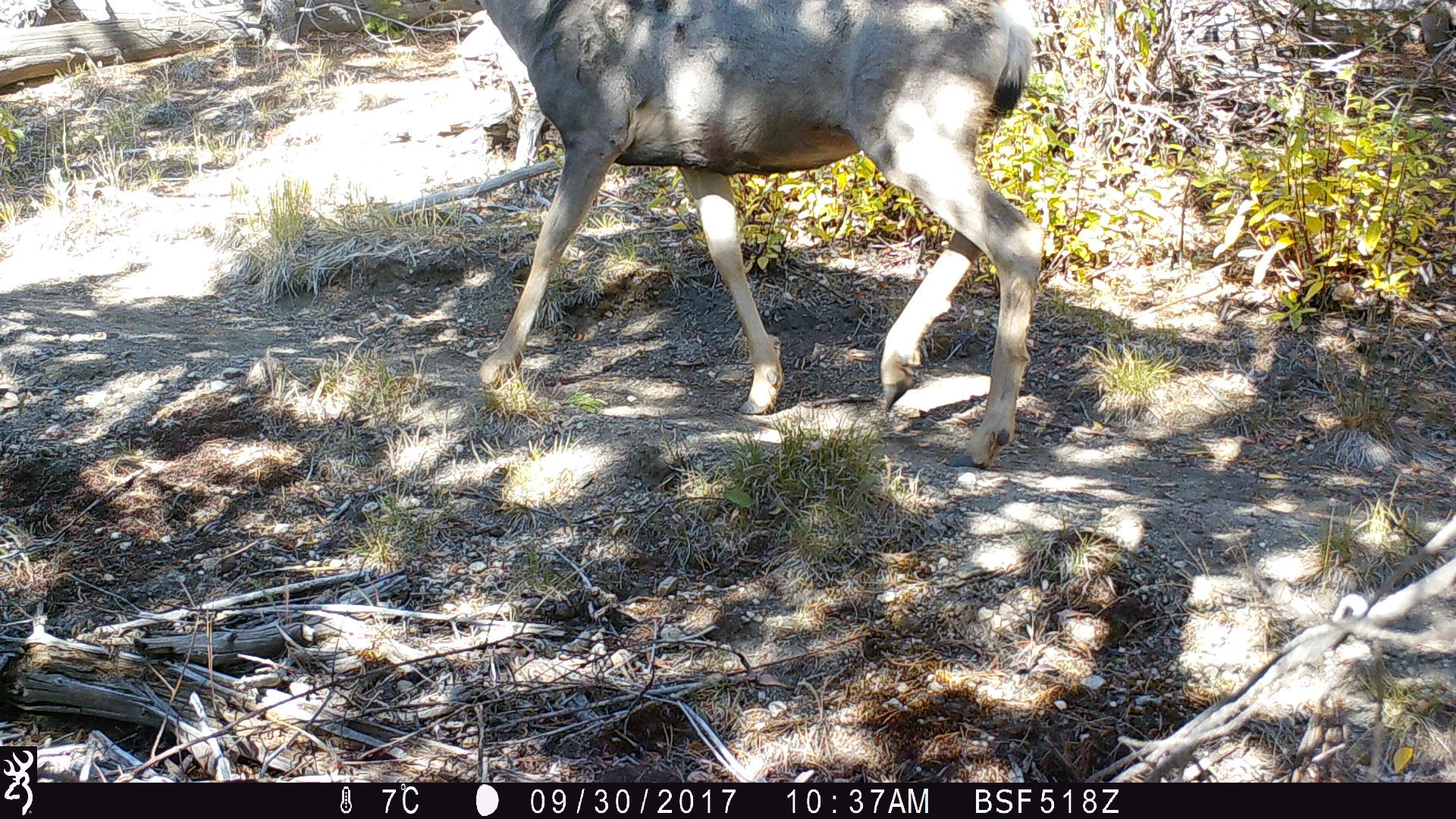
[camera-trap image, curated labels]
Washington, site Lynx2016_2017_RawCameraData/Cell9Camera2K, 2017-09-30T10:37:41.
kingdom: Animalia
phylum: Chordata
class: Mammalia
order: Artiodactyla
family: Cervidae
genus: Odocoileus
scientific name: Odocoileus hemionus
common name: mule deer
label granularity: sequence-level